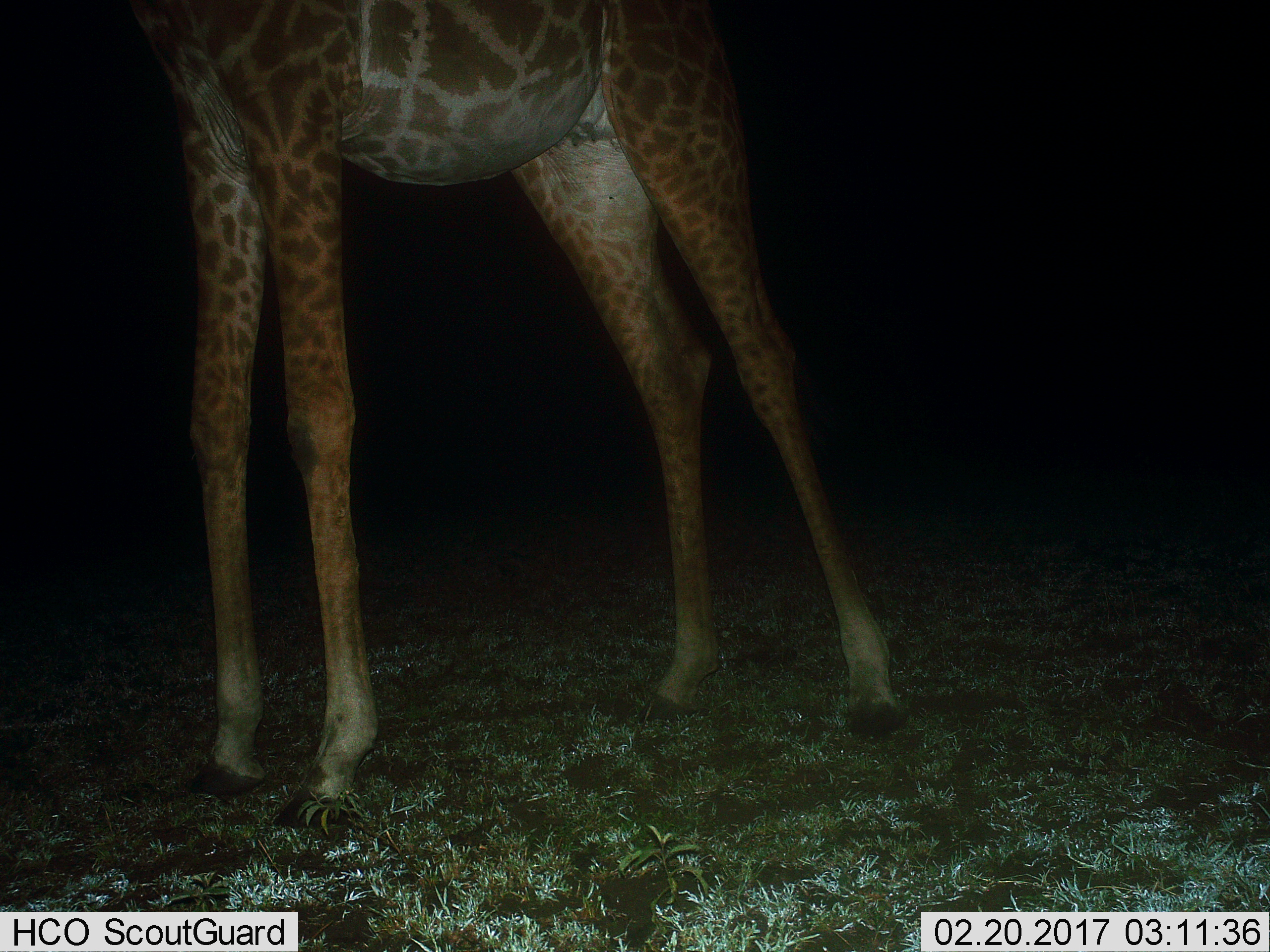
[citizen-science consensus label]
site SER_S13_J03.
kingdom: Animalia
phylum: Chordata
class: Mammalia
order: Artiodactyla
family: Giraffidae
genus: Giraffa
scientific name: Giraffa camelopardalis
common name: giraffe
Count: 1.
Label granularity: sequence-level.